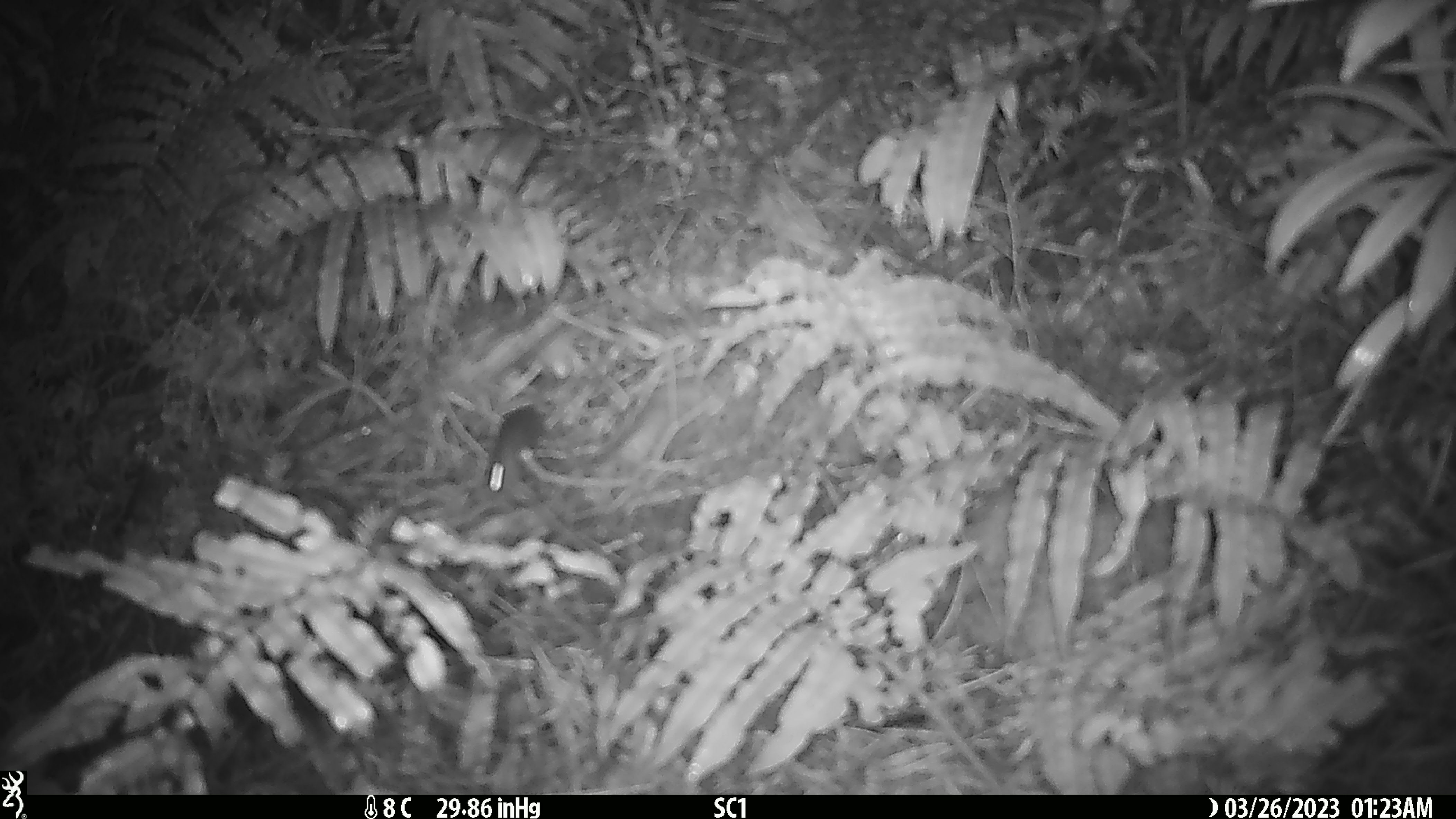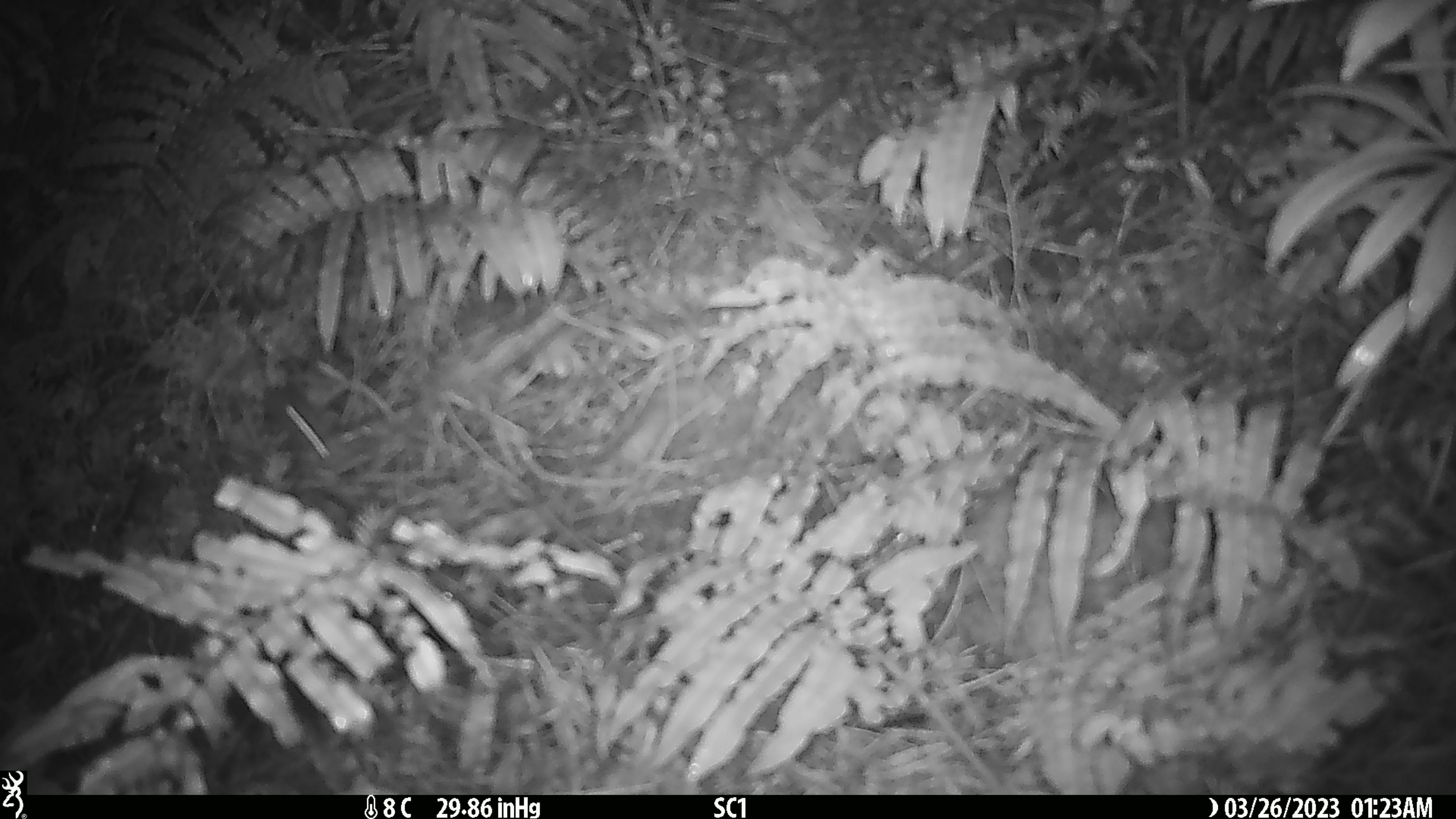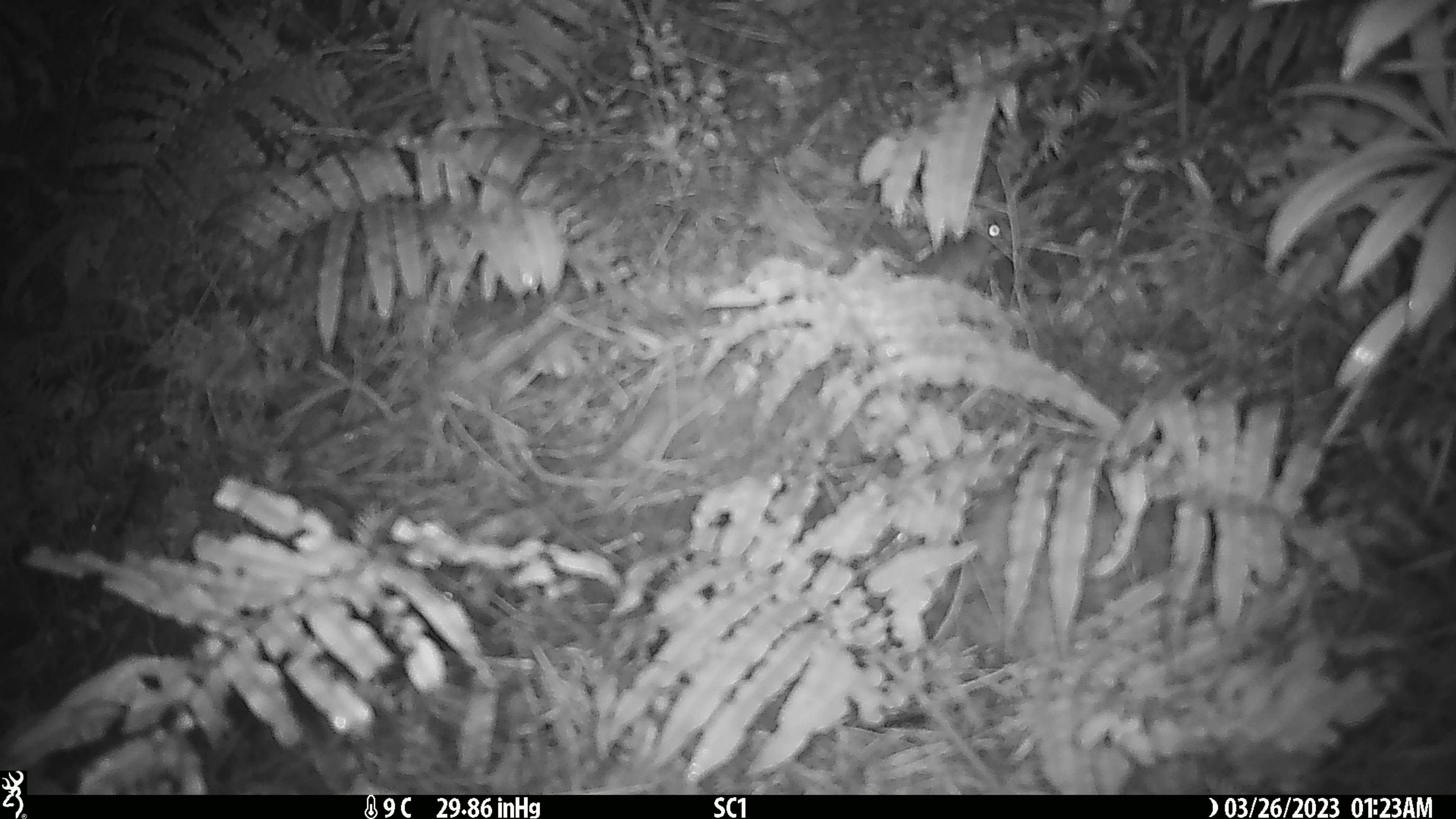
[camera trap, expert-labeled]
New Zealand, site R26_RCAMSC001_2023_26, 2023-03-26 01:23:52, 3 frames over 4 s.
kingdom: Animalia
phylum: Chordata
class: Mammalia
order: Rodentia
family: Muridae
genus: Mus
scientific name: Mus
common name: mouse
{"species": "mouse (Mus)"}